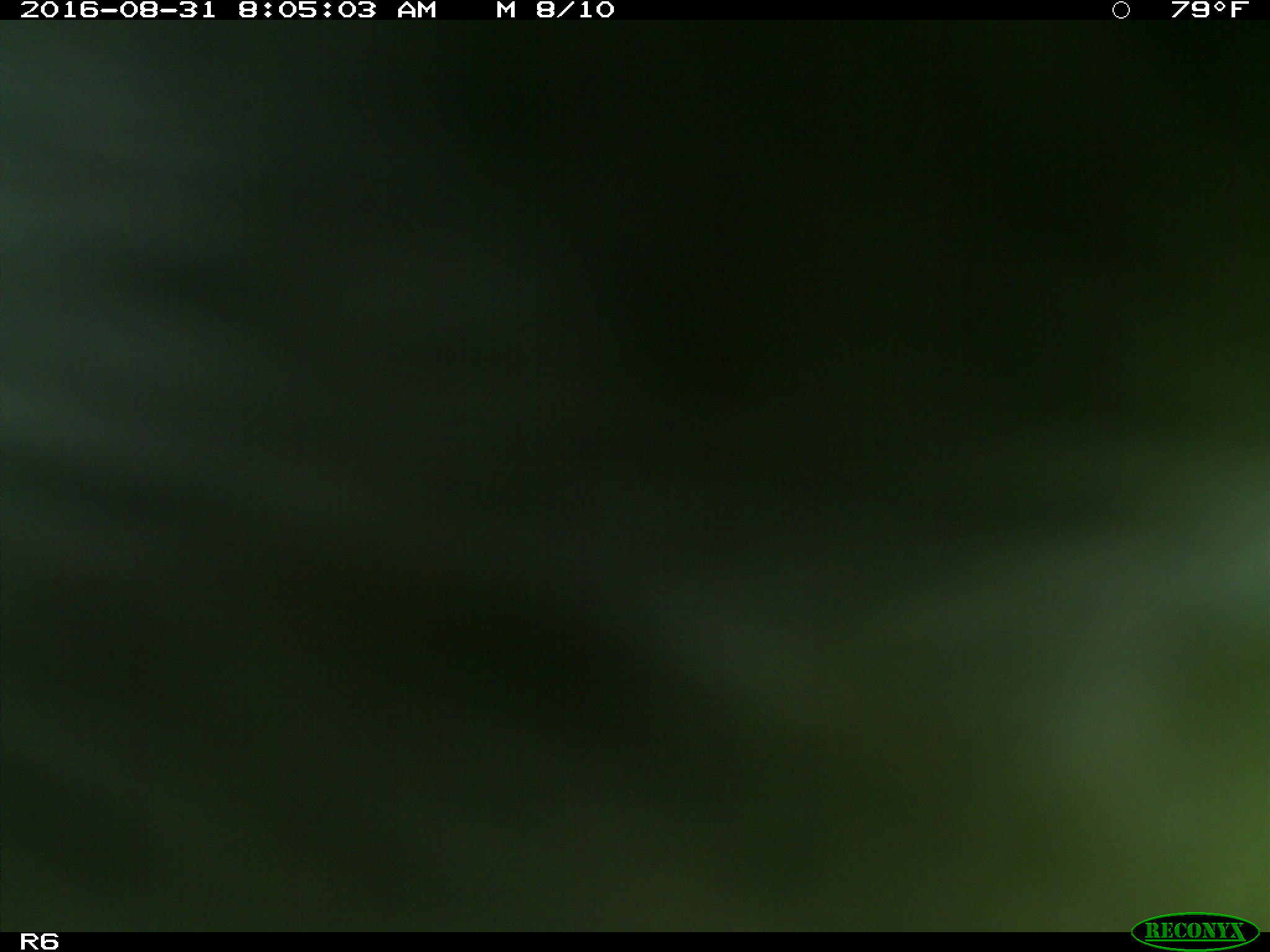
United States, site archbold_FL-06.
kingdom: Animalia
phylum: Chordata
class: Mammalia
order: Artiodactyla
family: Bovidae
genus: Bos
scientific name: Bos taurus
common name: domestic cow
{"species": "Bos taurus (domestic cow)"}